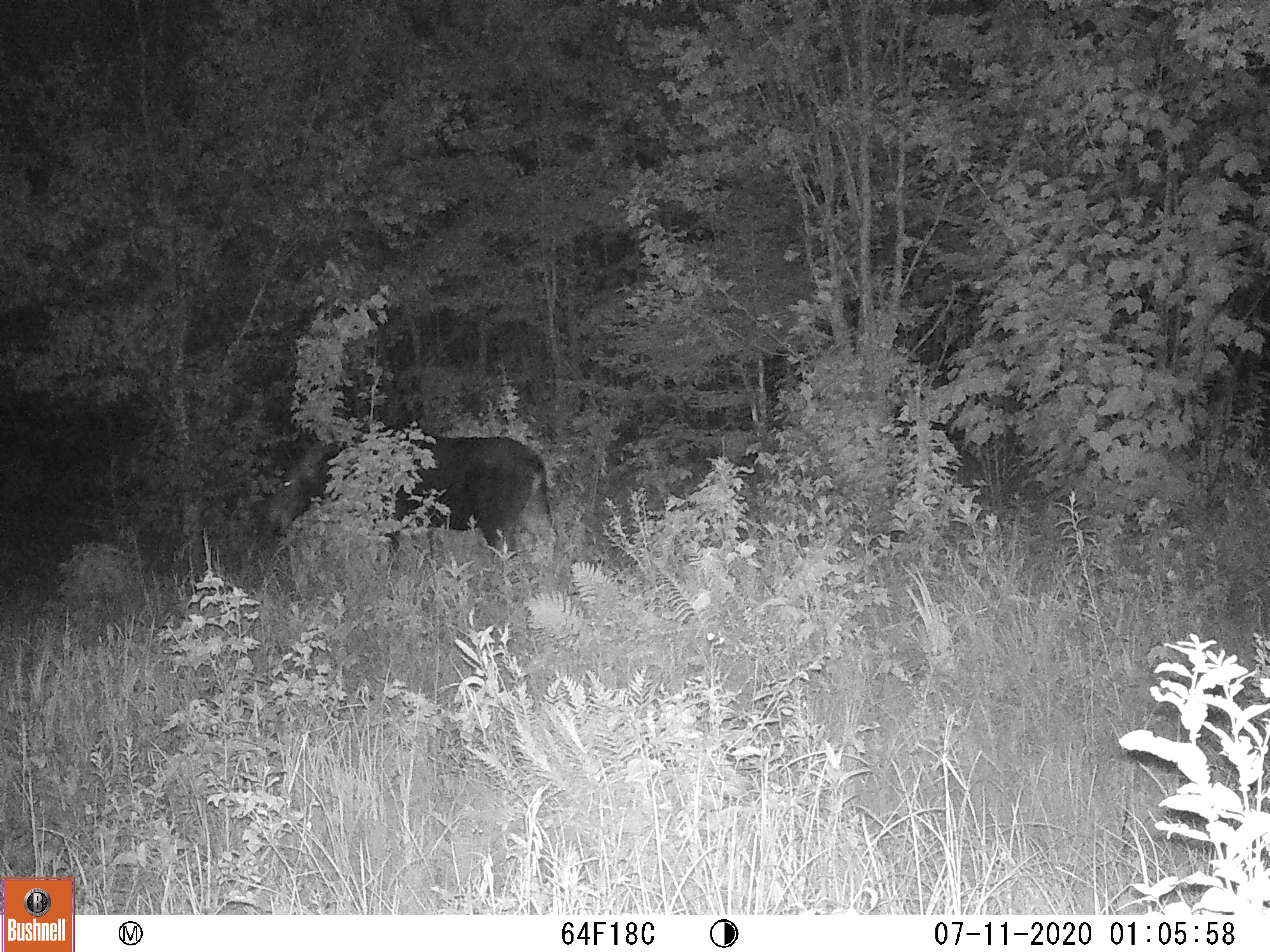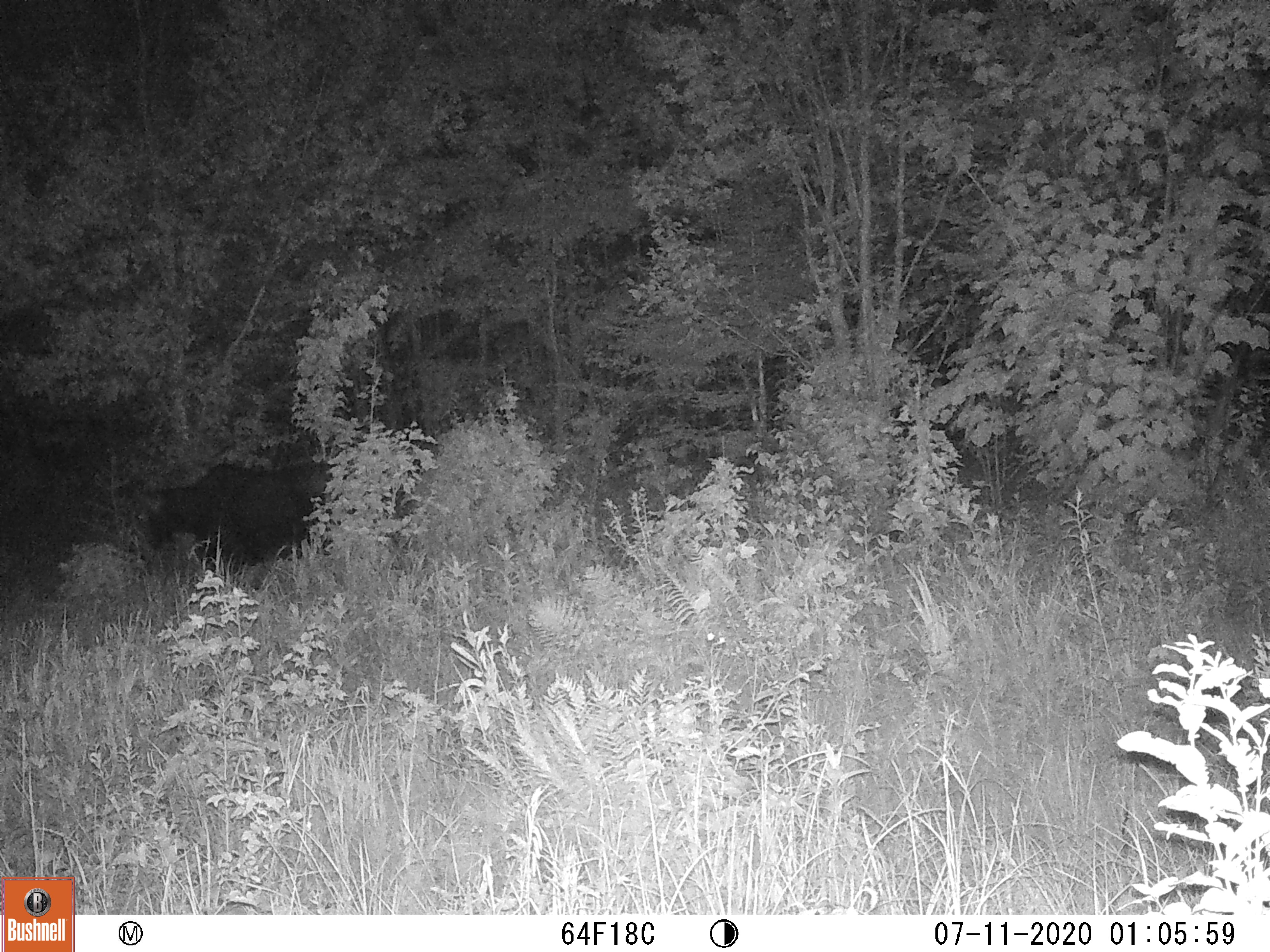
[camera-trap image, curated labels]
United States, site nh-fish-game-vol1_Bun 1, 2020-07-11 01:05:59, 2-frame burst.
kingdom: Animalia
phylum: Chordata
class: Mammalia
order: Artiodactyla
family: Cervidae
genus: Alces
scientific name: Alces alces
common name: moose